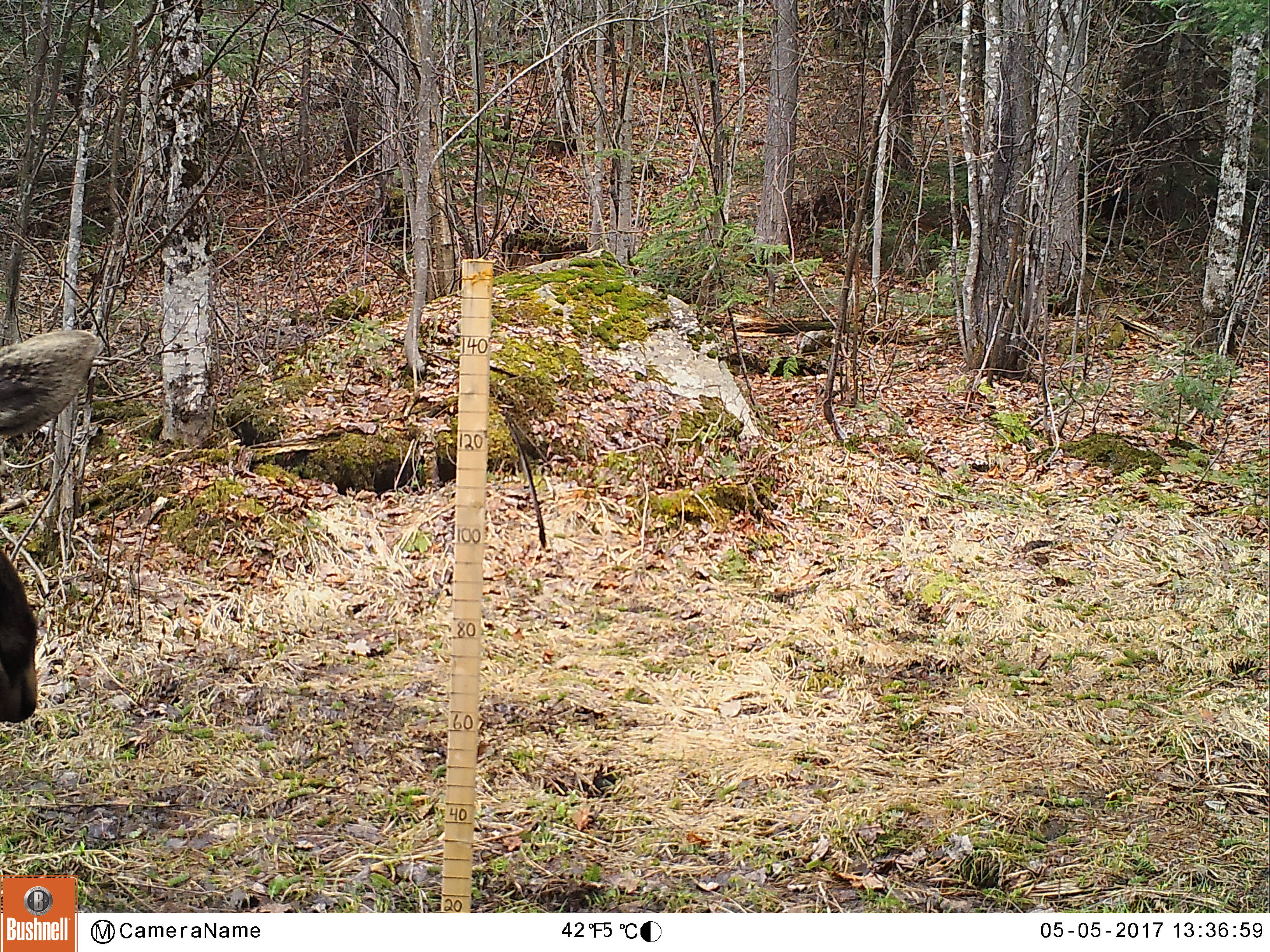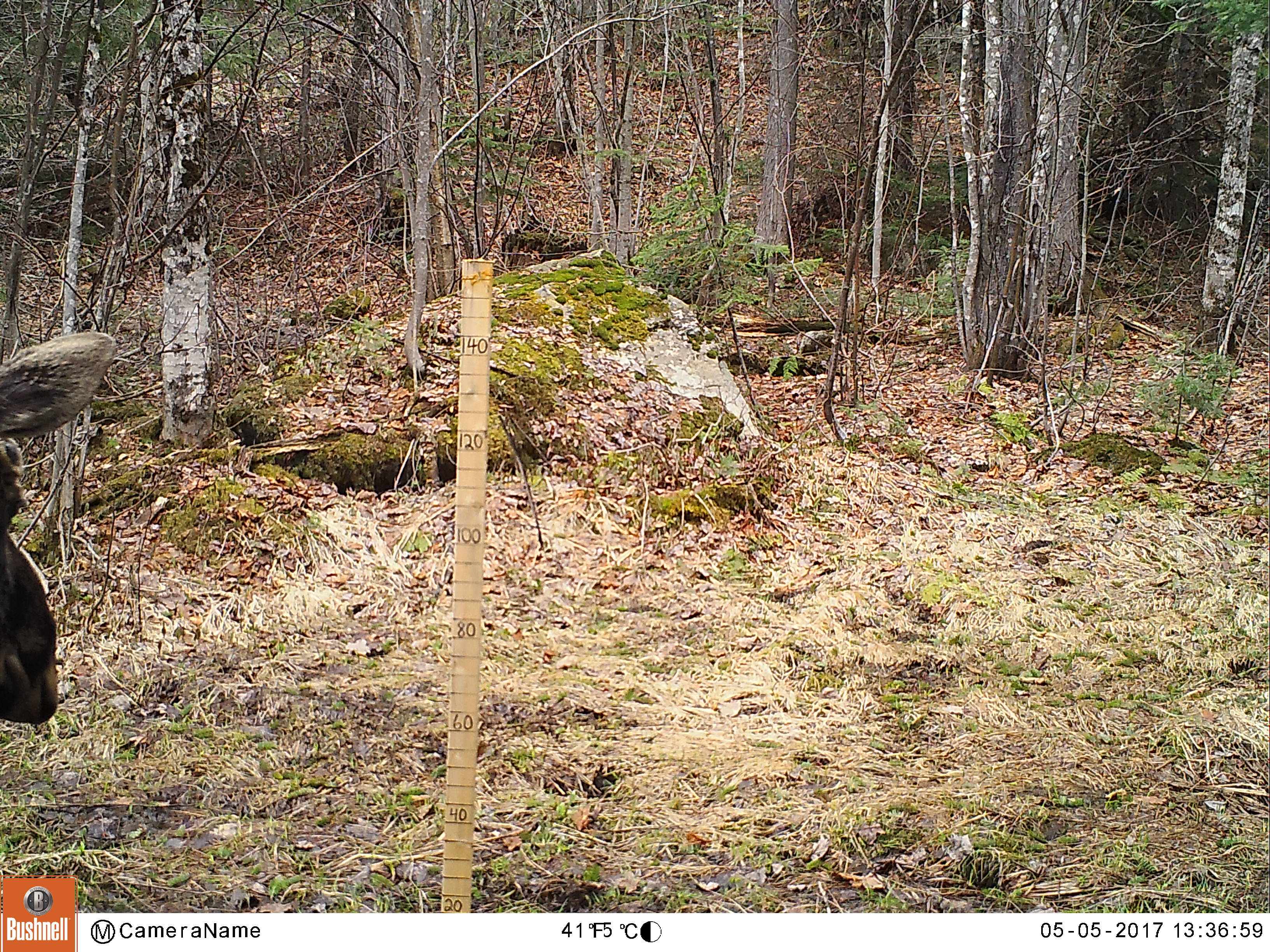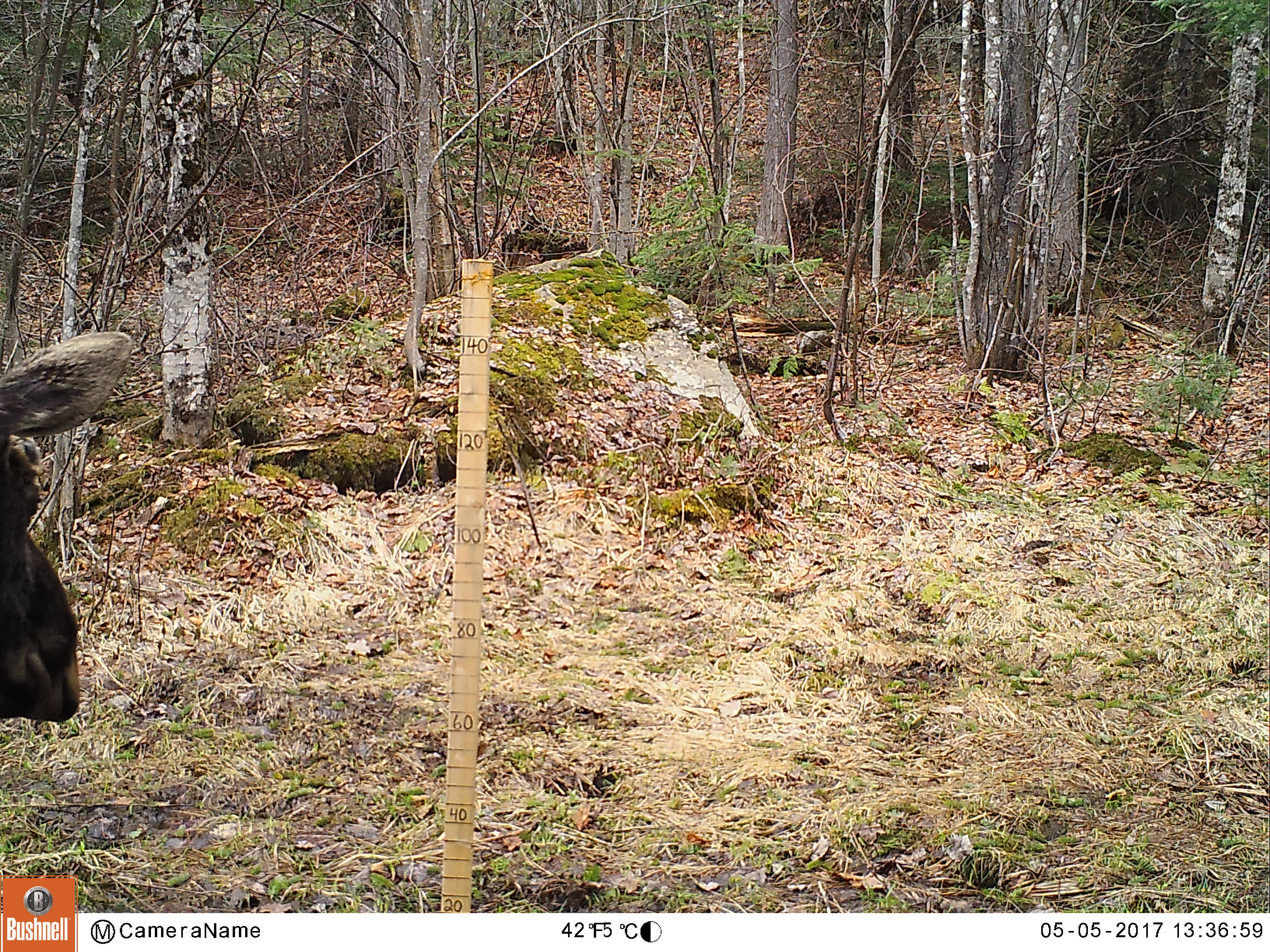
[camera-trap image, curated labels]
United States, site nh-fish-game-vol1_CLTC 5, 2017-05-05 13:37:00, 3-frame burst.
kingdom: Animalia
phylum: Chordata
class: Mammalia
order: Artiodactyla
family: Cervidae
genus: Alces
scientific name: Alces alces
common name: moose